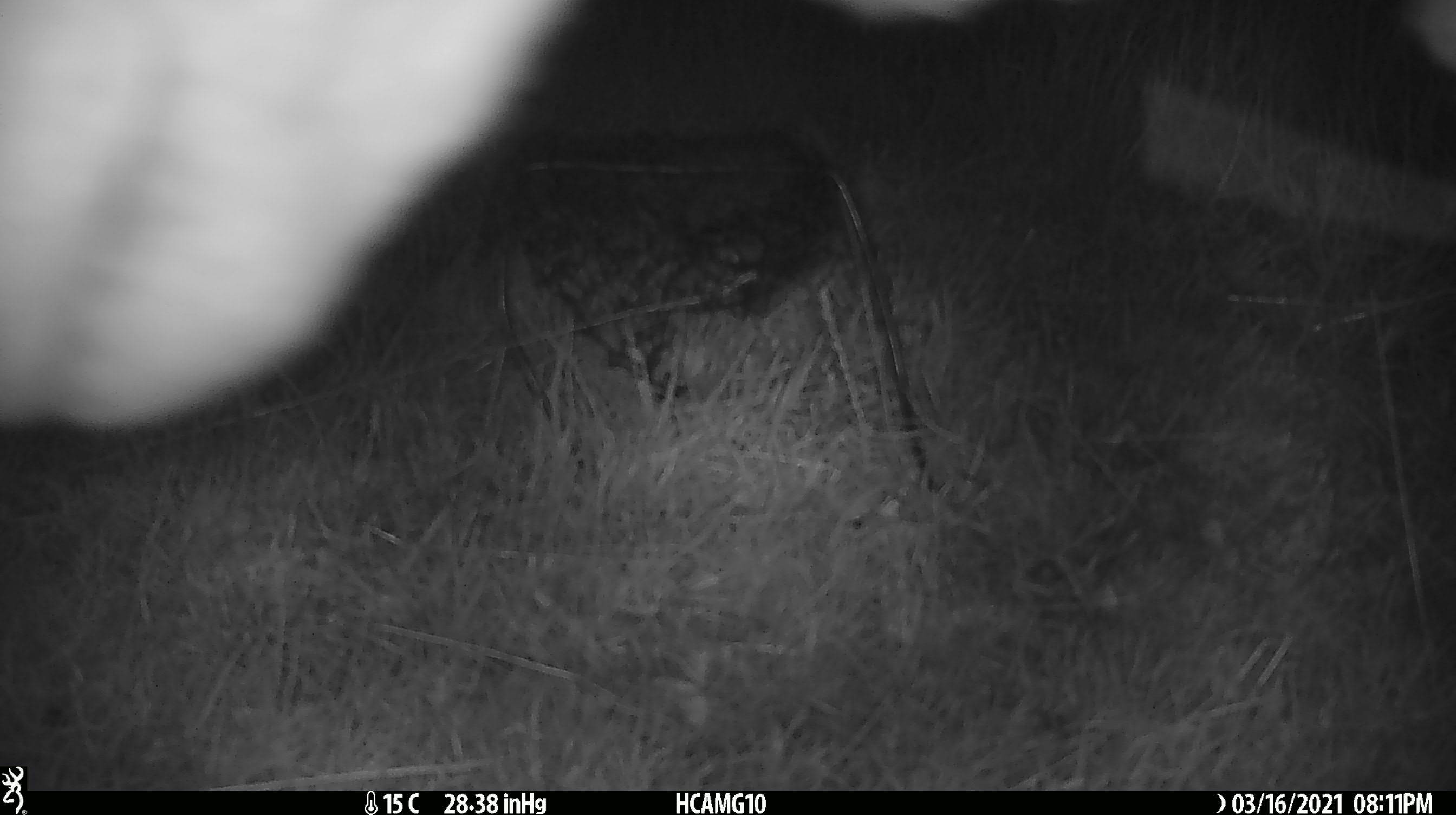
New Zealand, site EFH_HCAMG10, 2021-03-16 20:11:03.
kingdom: Animalia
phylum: Chordata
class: Mammalia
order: Artiodactyla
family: Bovidae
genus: Ovis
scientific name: Ovis aries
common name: domestic sheep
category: sheep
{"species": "sheep (domestic sheep) (Ovis aries)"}